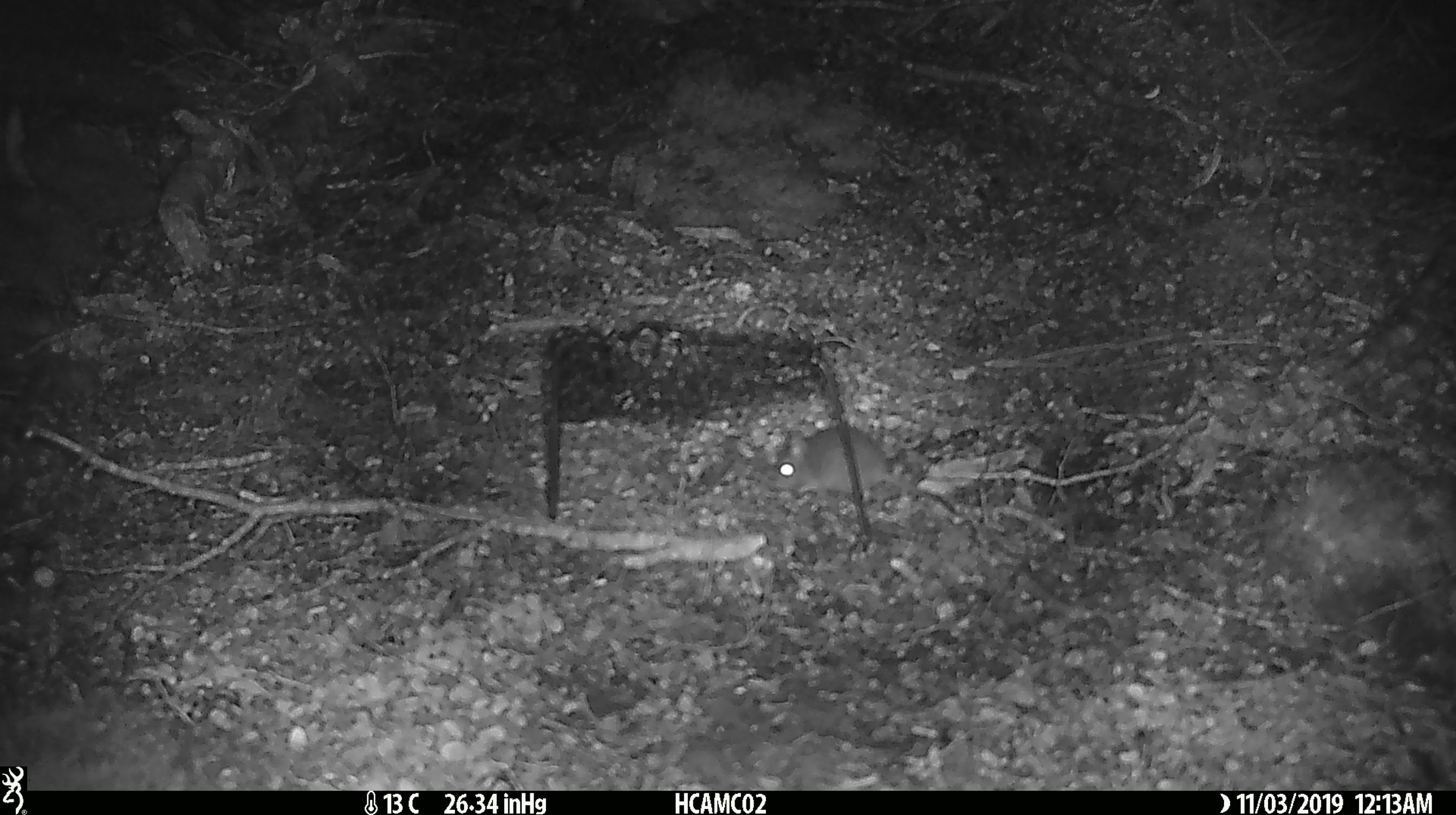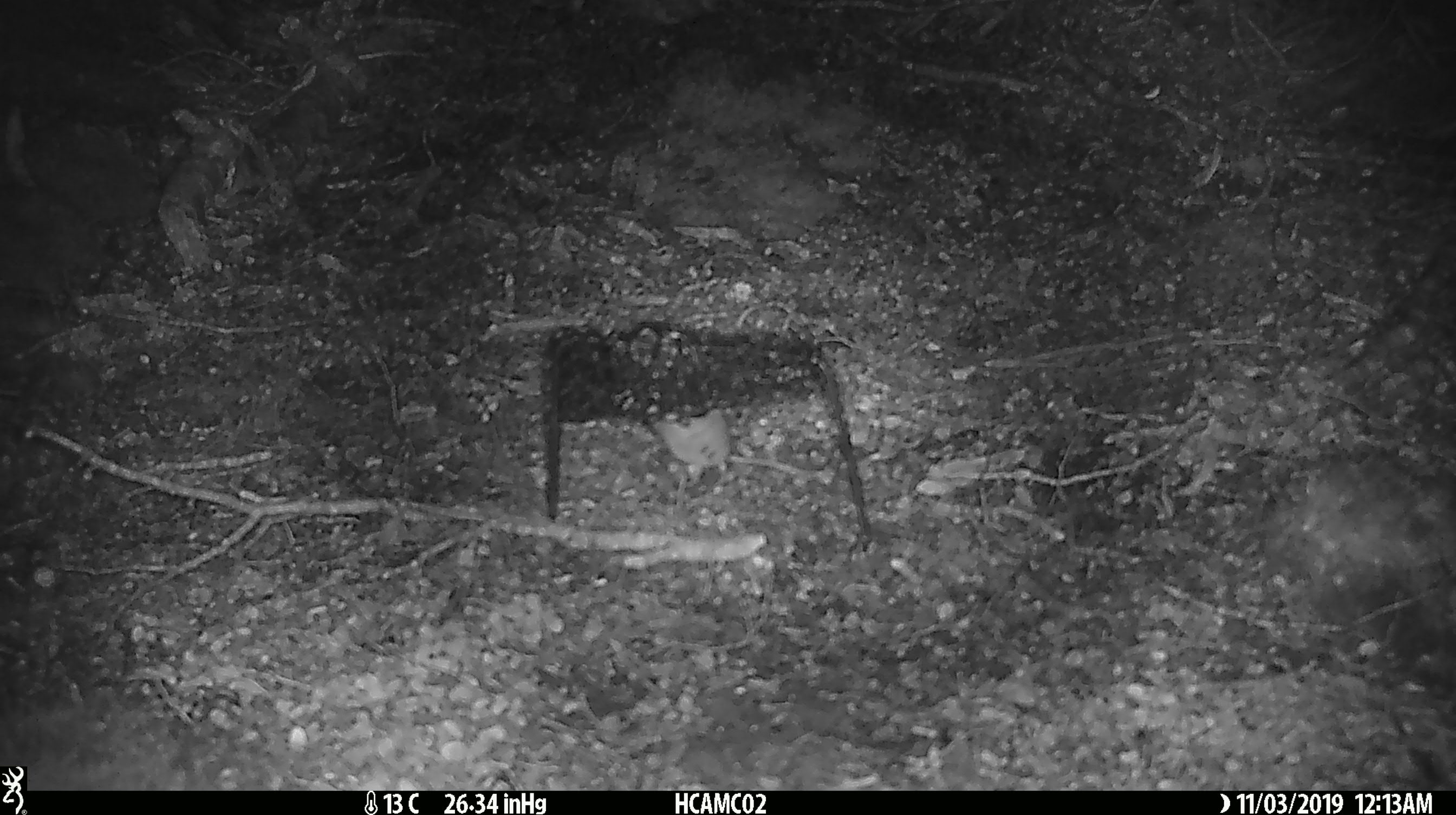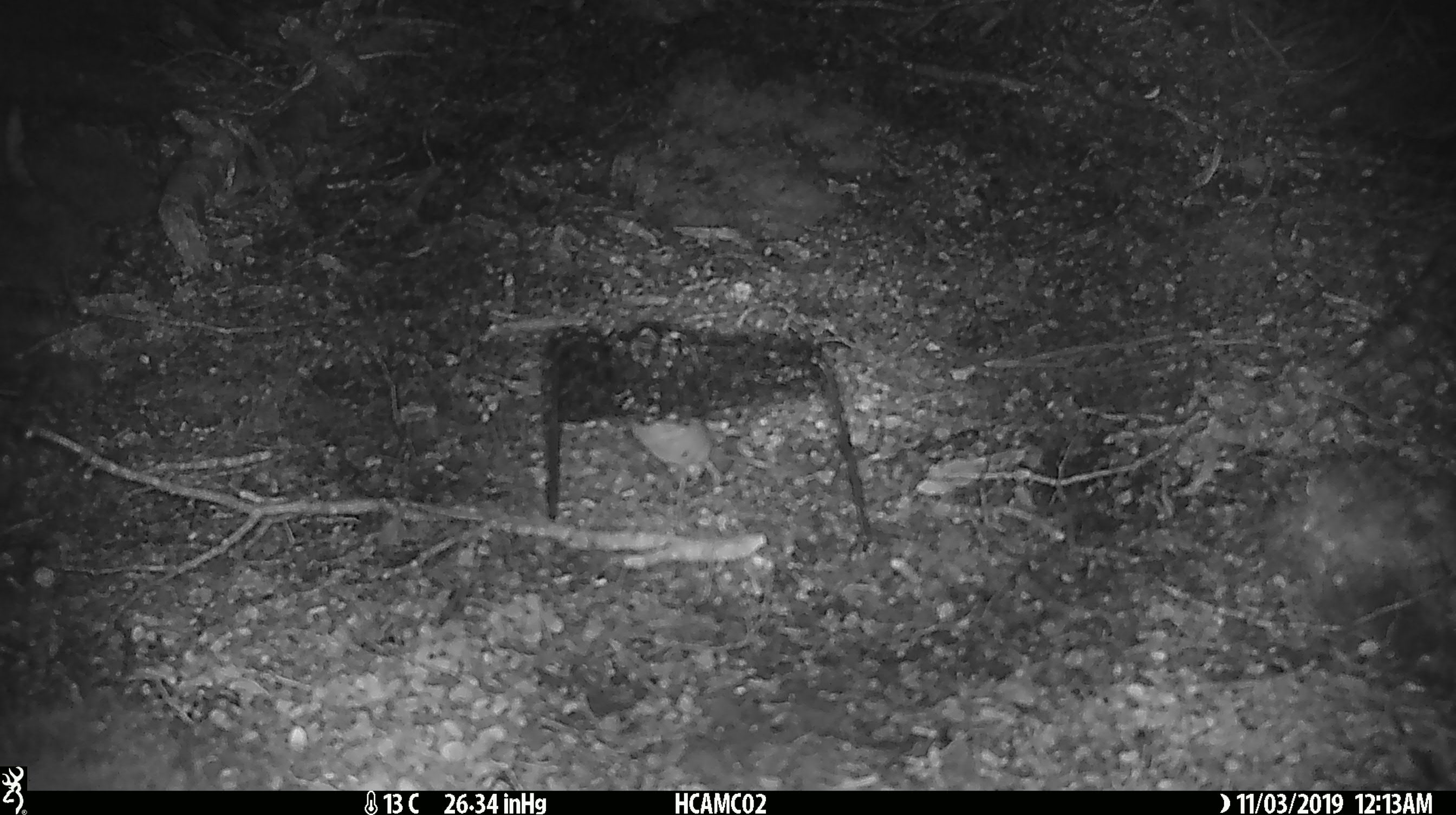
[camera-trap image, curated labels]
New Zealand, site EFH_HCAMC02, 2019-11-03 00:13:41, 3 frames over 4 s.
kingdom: Animalia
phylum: Chordata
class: Mammalia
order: Rodentia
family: Muridae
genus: Mus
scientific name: Mus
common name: mouse